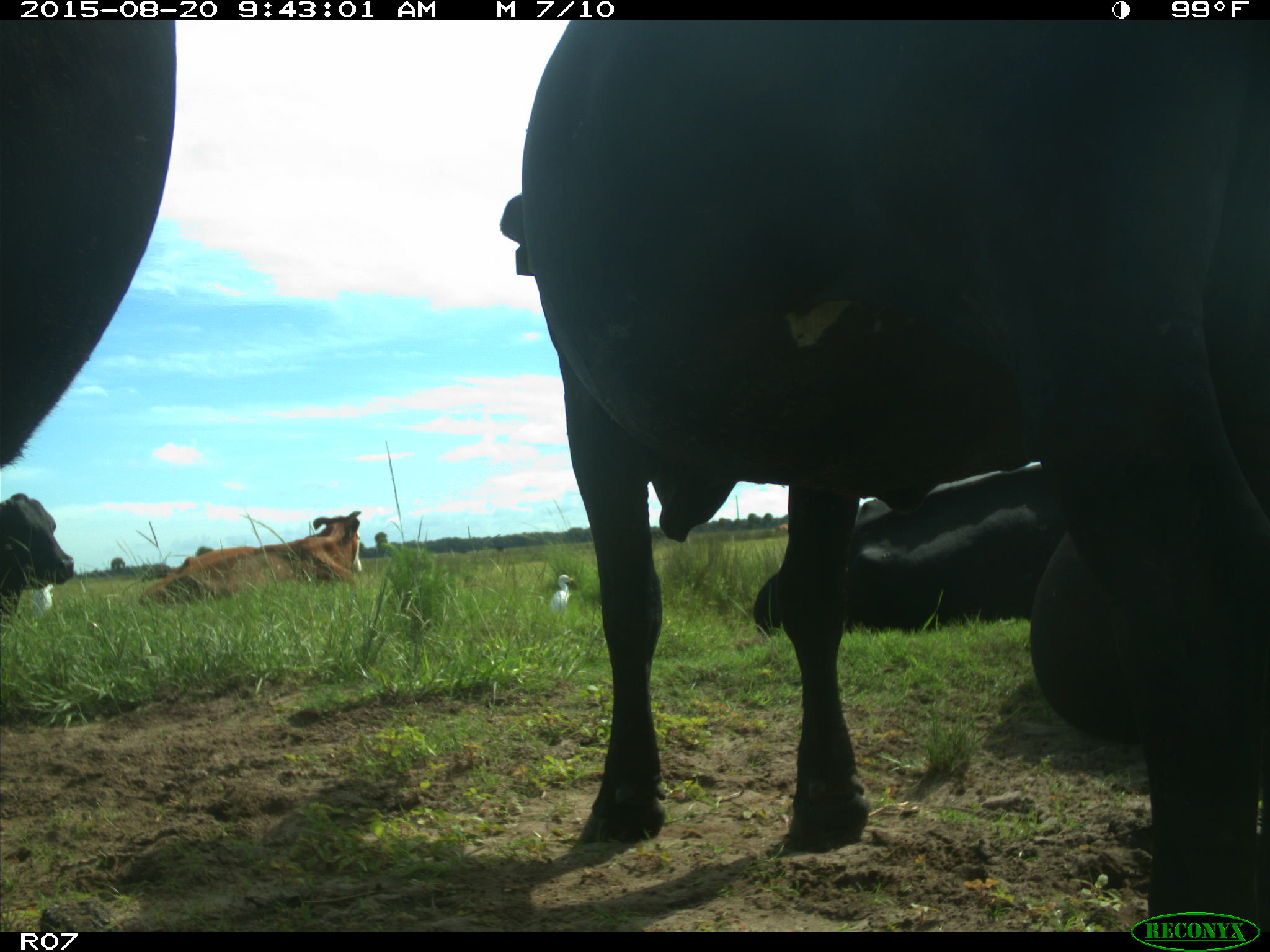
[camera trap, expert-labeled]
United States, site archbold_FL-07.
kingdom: Animalia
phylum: Chordata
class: Mammalia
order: Artiodactyla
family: Bovidae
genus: Bos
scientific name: Bos taurus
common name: domestic cow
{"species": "Bos taurus (domestic cow)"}